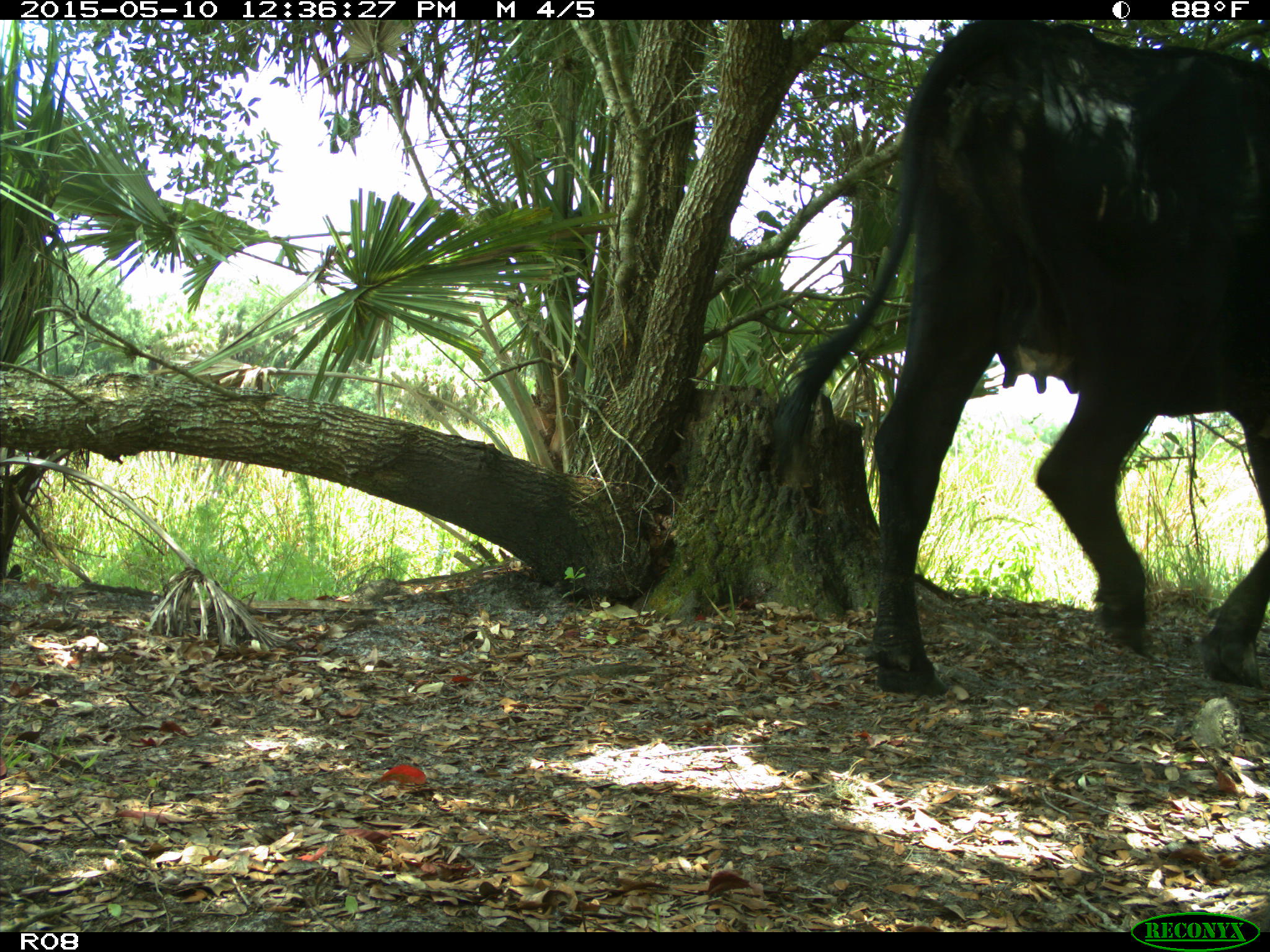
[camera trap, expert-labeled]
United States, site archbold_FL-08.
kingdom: Animalia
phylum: Chordata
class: Mammalia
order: Artiodactyla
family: Bovidae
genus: Bos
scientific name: Bos taurus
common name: domestic cow